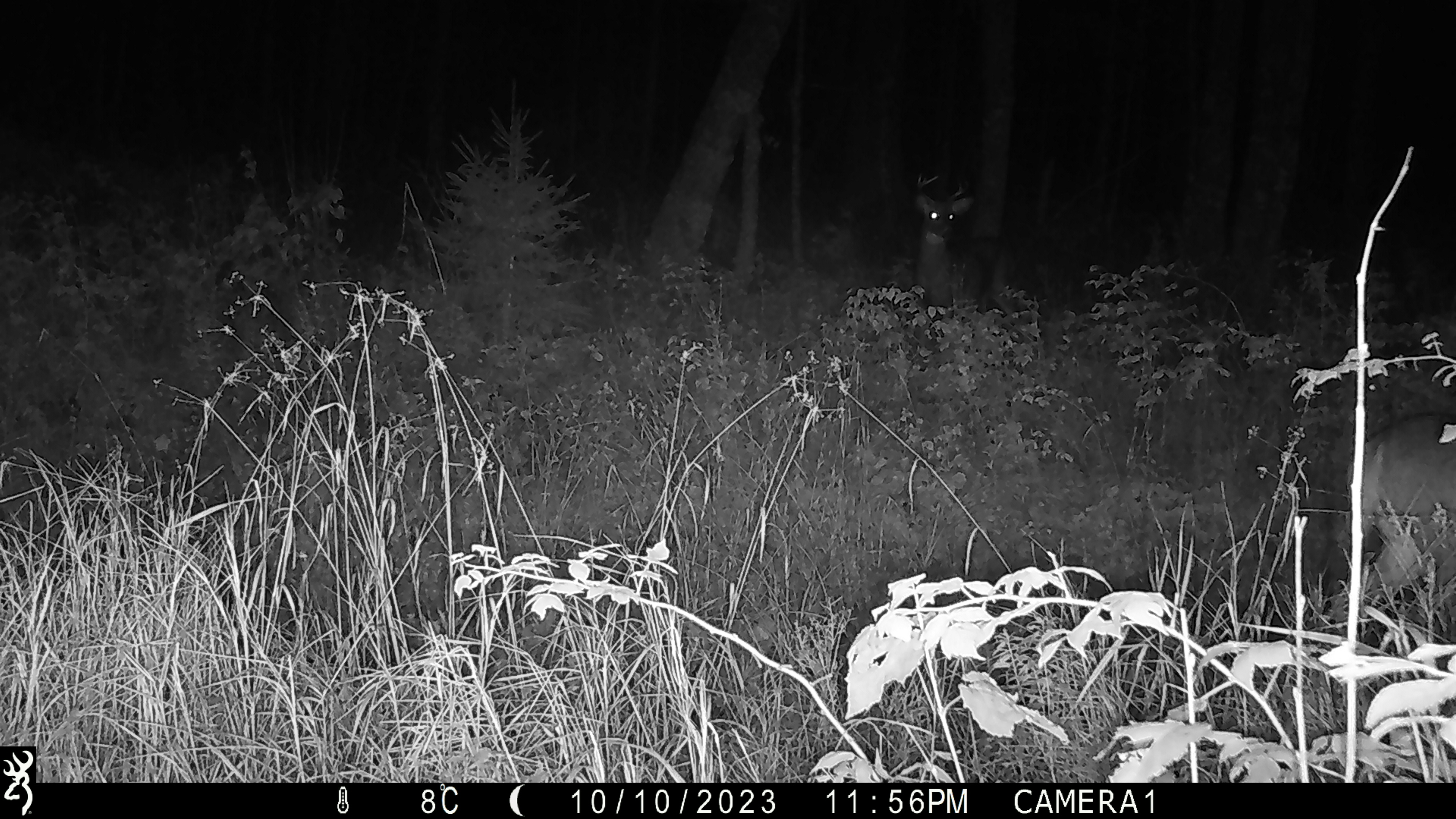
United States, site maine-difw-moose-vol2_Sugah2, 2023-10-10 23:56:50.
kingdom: Animalia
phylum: Chordata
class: Mammalia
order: Artiodactyla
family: Cervidae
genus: Odocoileus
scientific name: Odocoileus virginianus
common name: white-tailed deer